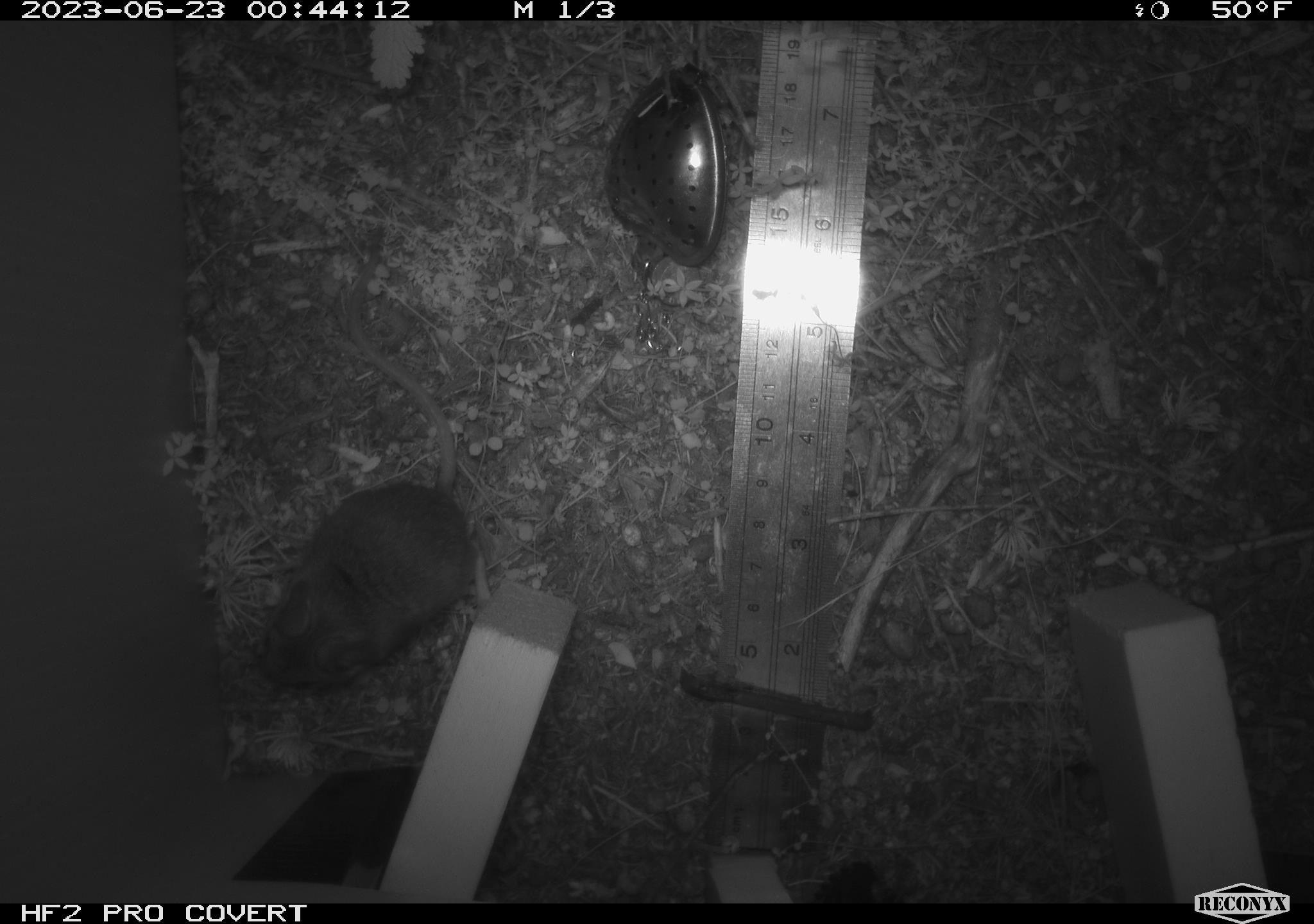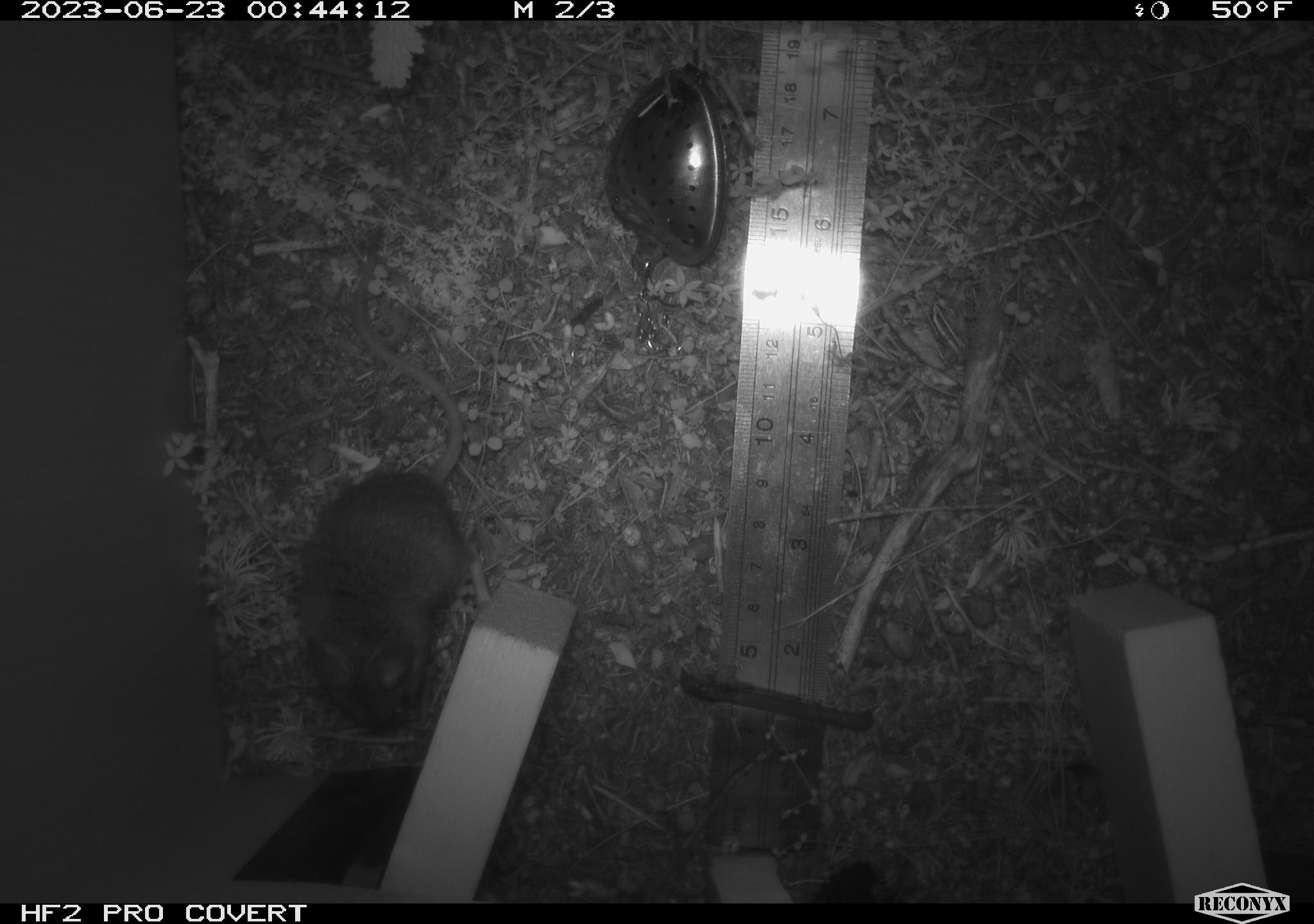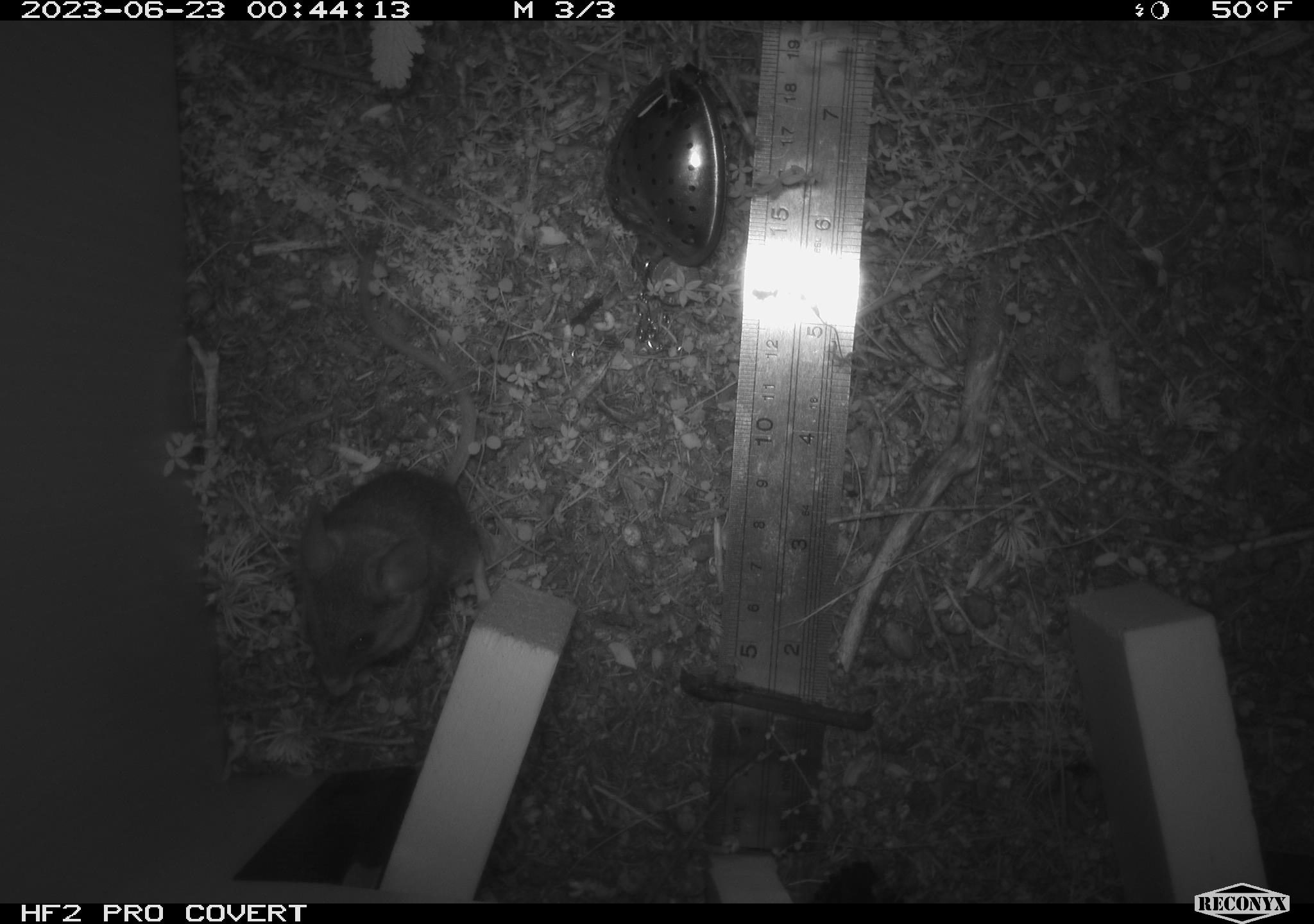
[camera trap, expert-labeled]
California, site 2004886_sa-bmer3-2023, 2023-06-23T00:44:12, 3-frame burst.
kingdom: Animalia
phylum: Chordata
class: Mammalia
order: Rodentia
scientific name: Rodentia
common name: mouse species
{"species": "mouse species (Rodentia)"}